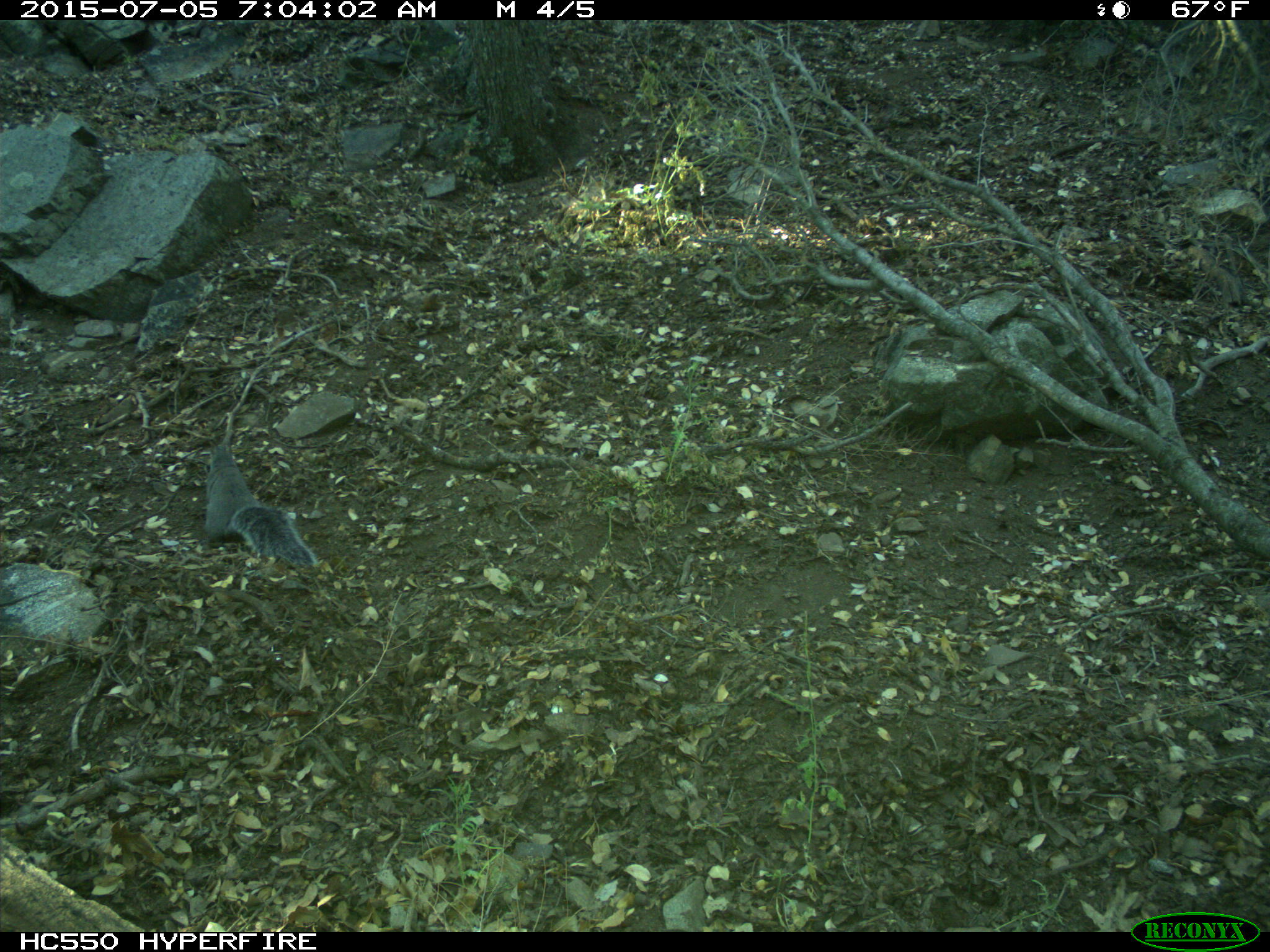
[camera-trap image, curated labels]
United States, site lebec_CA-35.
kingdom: Animalia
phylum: Chordata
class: Mammalia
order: Rodentia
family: Sciuridae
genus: Sciurus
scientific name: Sciurus carolinensis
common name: eastern gray squirrel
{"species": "Sciurus carolinensis (eastern gray squirrel)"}